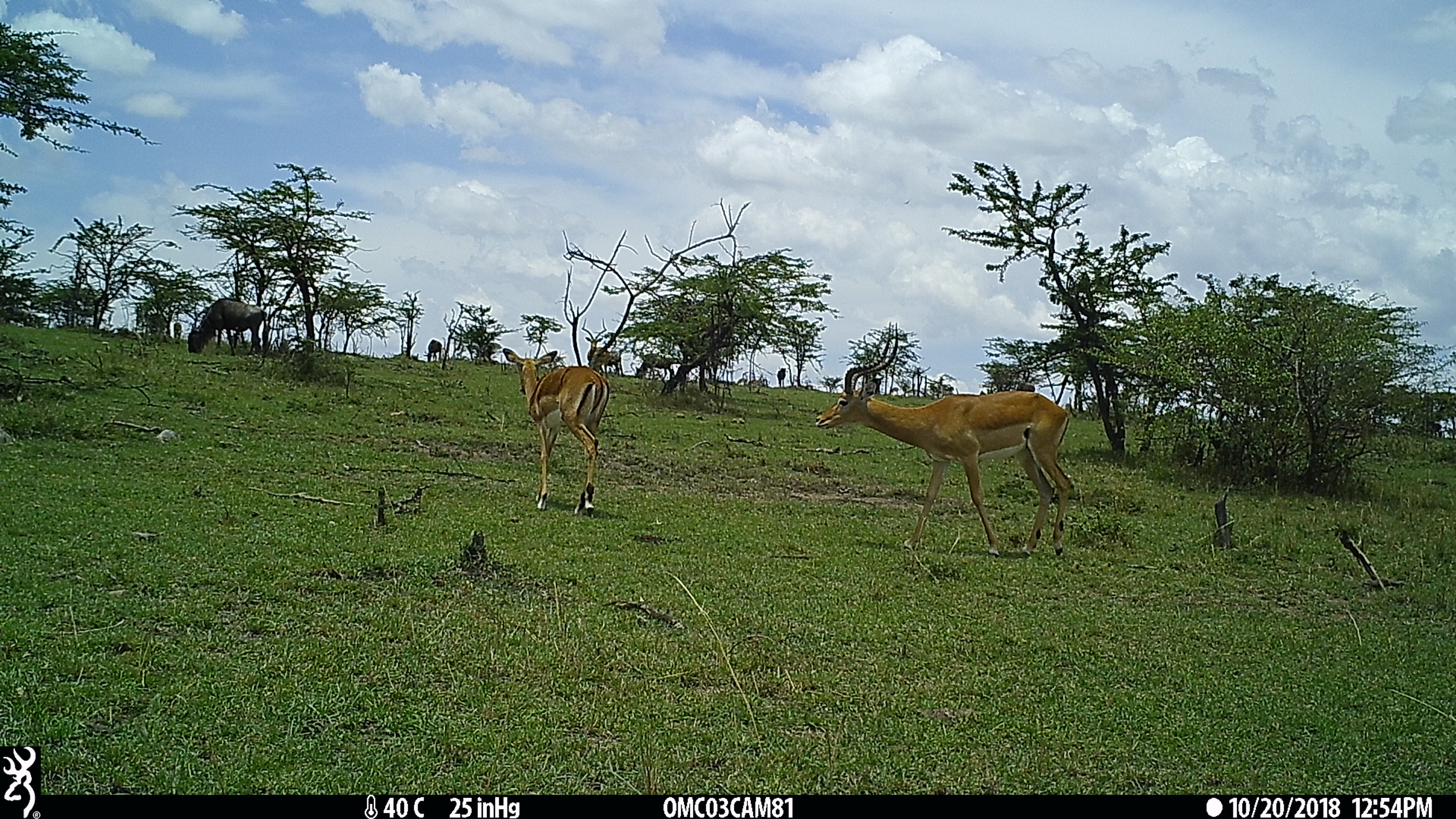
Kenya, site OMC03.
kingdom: Animalia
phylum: Chordata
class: Mammalia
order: Artiodactyla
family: Bovidae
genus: Aepyceros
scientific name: Aepyceros melampus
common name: impala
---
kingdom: Animalia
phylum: Chordata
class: Mammalia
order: Artiodactyla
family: Bovidae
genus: Connochaetes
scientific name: Connochaetes taurinus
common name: blue wildebeest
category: wildebeest